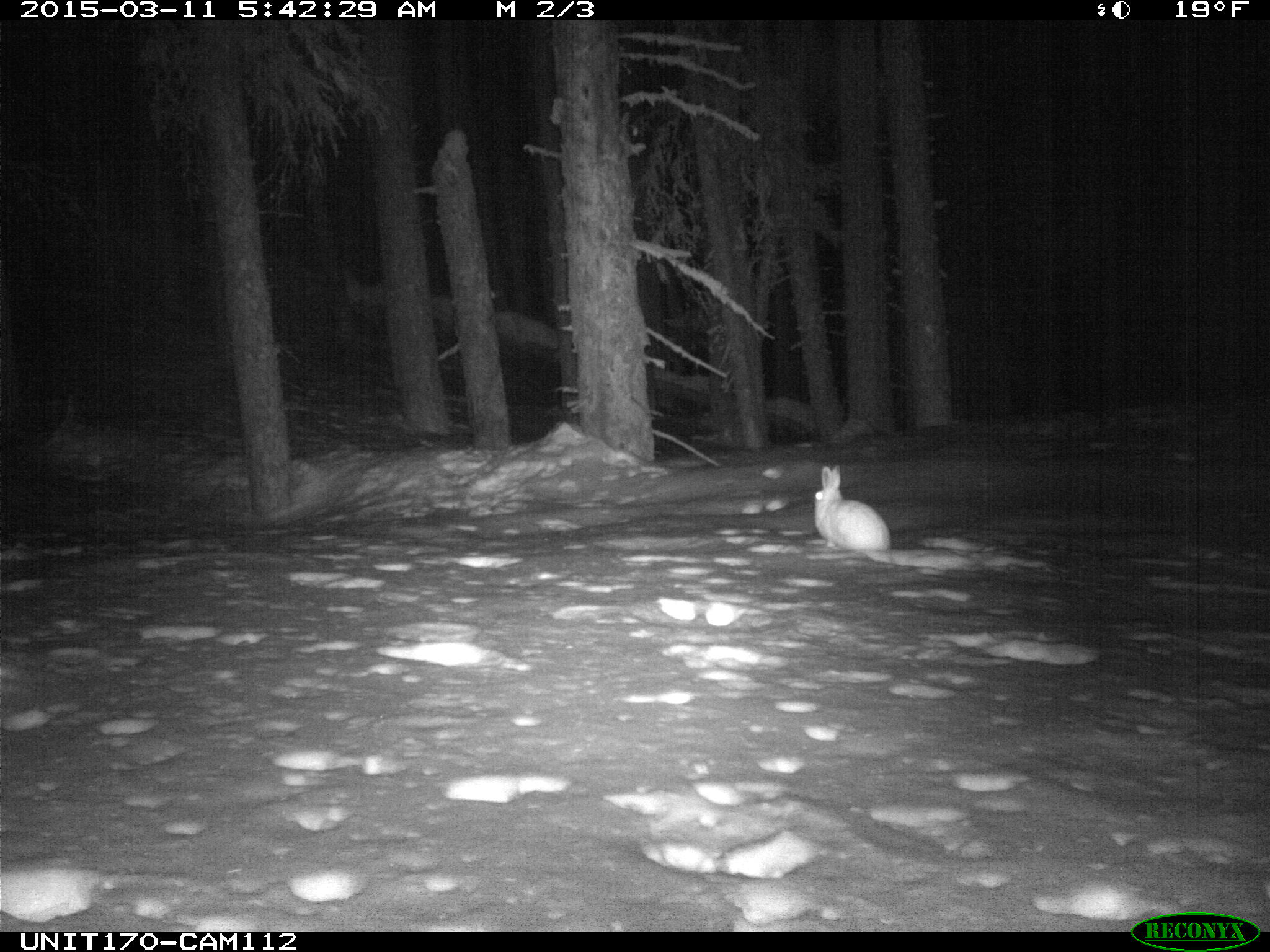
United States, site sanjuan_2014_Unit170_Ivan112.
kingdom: Animalia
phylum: Chordata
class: Mammalia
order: Lagomorpha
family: Leporidae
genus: Lepus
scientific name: Lepus americanus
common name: snowshoe hare